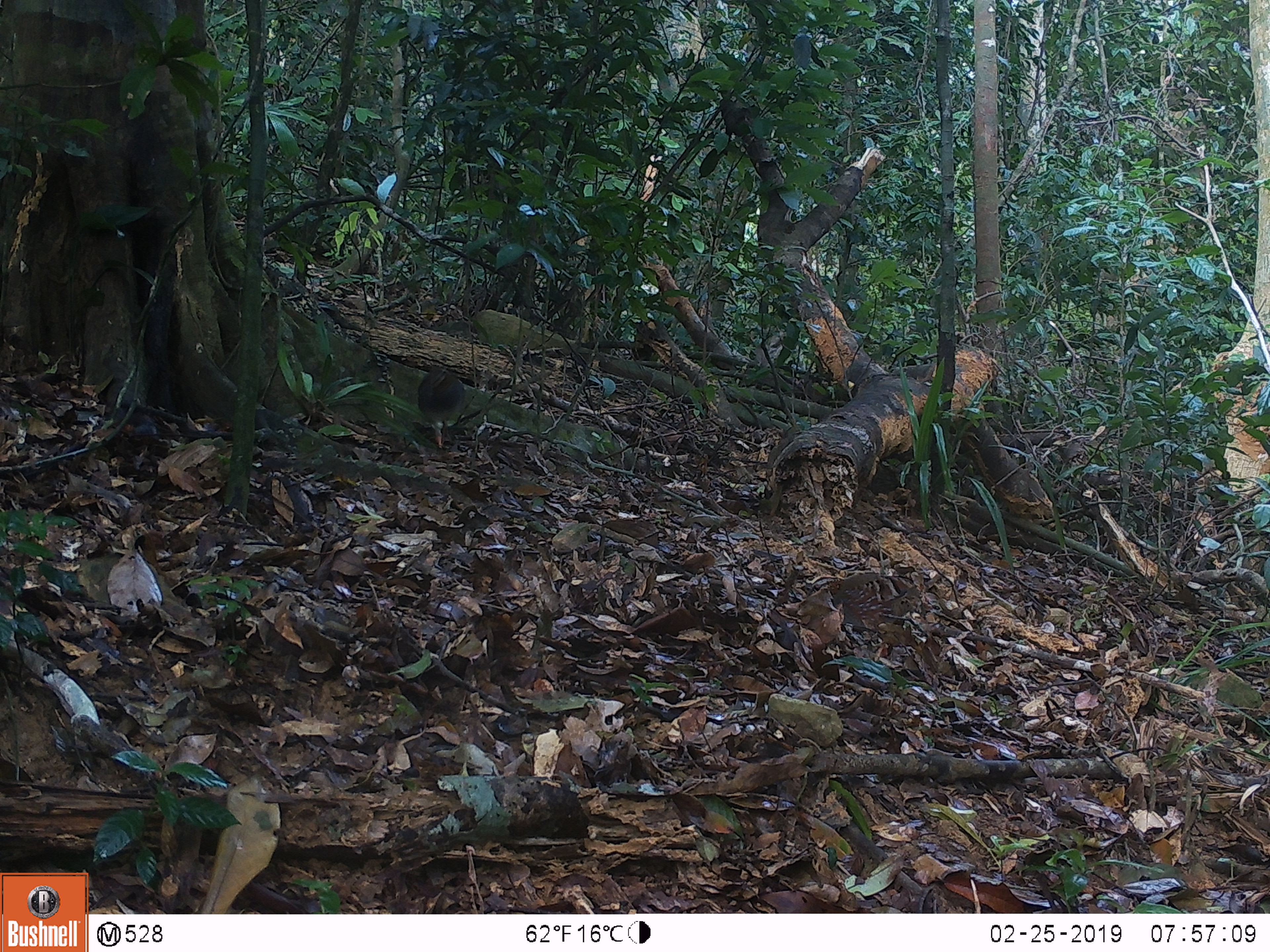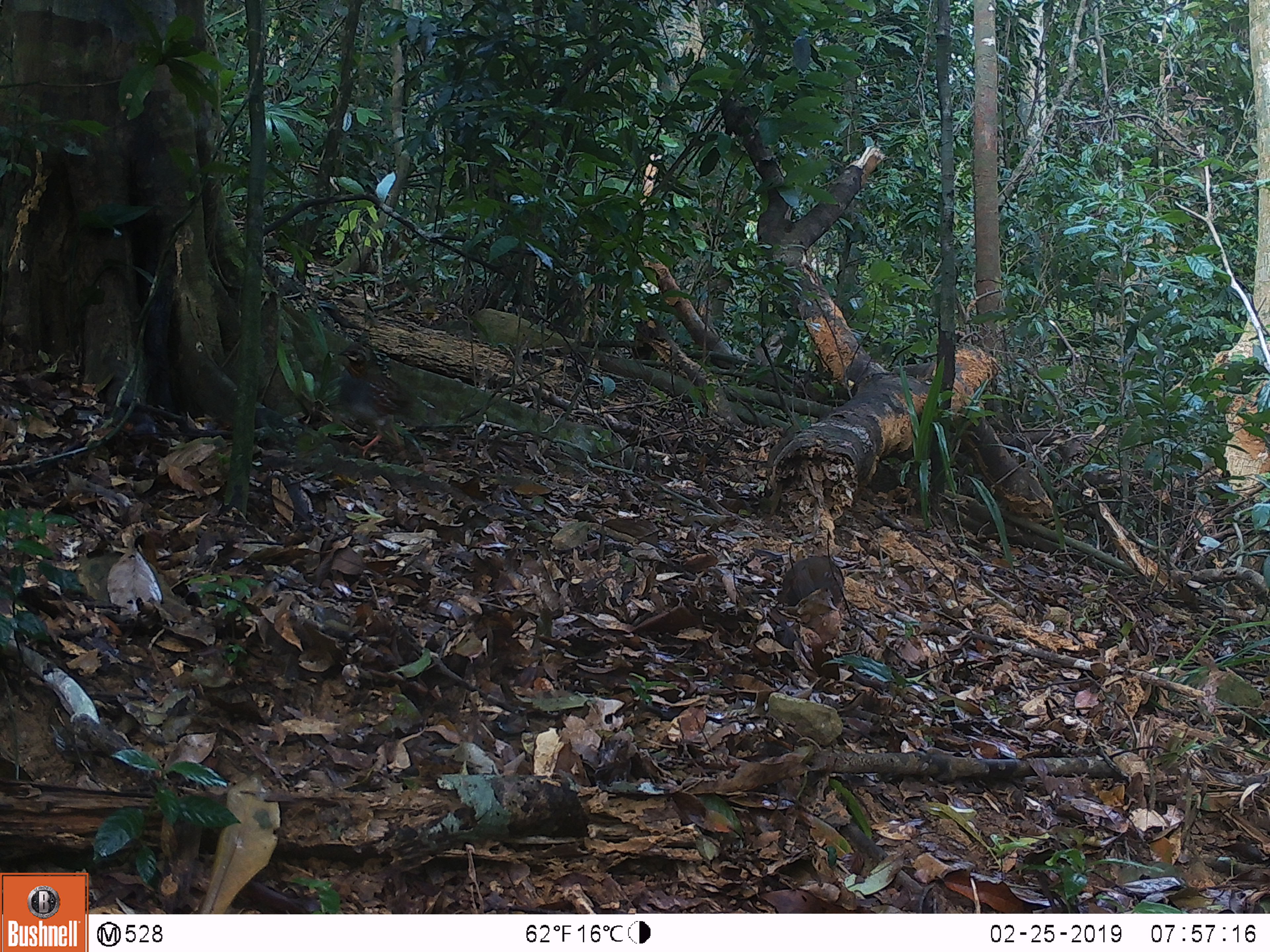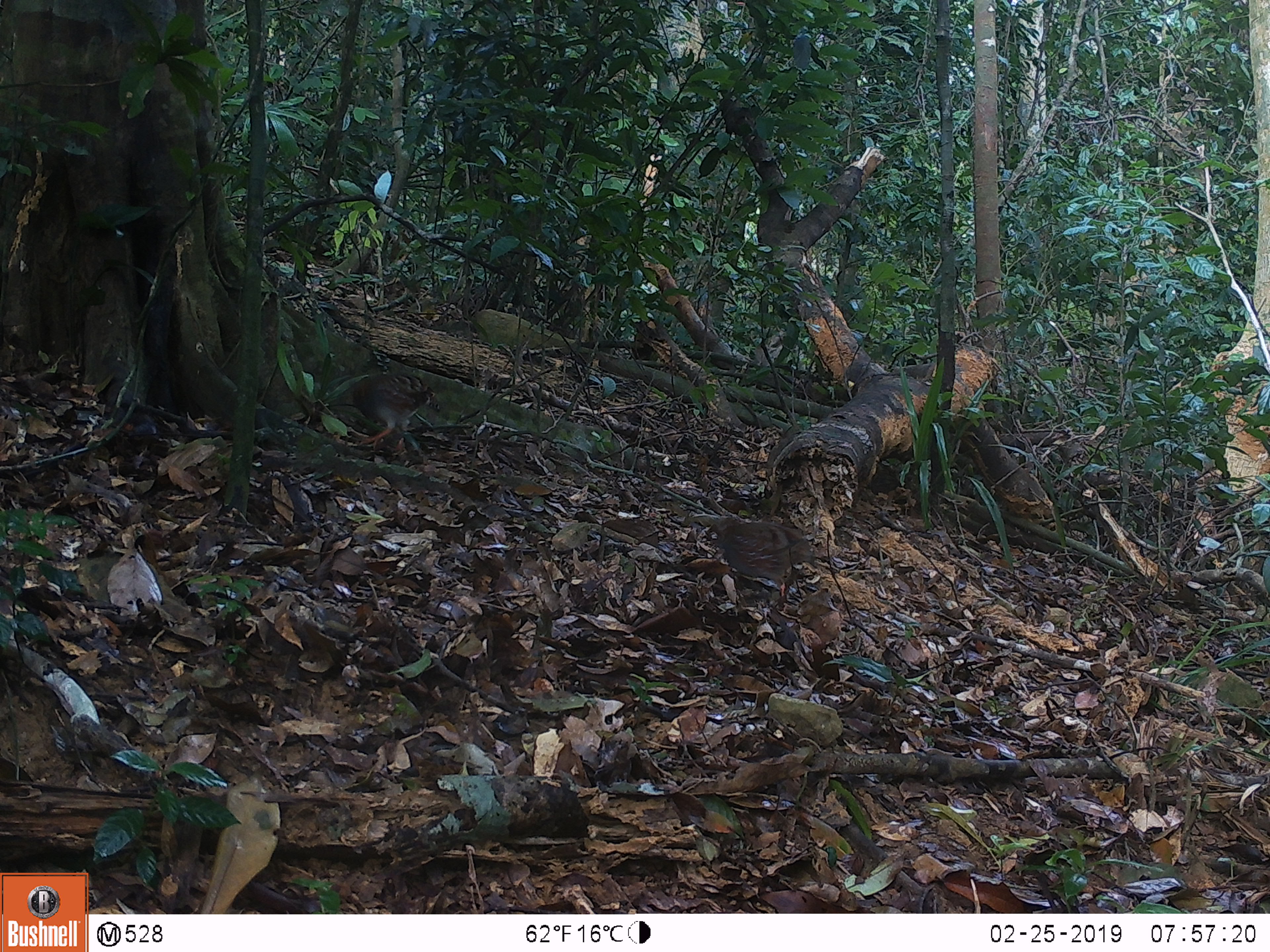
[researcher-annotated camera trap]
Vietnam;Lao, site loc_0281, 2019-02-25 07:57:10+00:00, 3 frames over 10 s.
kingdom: Animalia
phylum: Chordata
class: Aves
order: Galliformes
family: Phasianidae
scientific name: Phasianidae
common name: partridge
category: unidentified partridge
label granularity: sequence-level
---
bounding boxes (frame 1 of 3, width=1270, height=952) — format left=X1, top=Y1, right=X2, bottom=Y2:
unidentified partridge: left=418, top=366, right=465, bottom=448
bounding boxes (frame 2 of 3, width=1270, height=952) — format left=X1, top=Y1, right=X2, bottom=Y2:
unidentified partridge: left=777, top=557, right=844, bottom=614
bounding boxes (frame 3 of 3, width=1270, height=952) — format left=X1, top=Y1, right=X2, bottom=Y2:
unidentified partridge: left=697, top=515, right=816, bottom=597